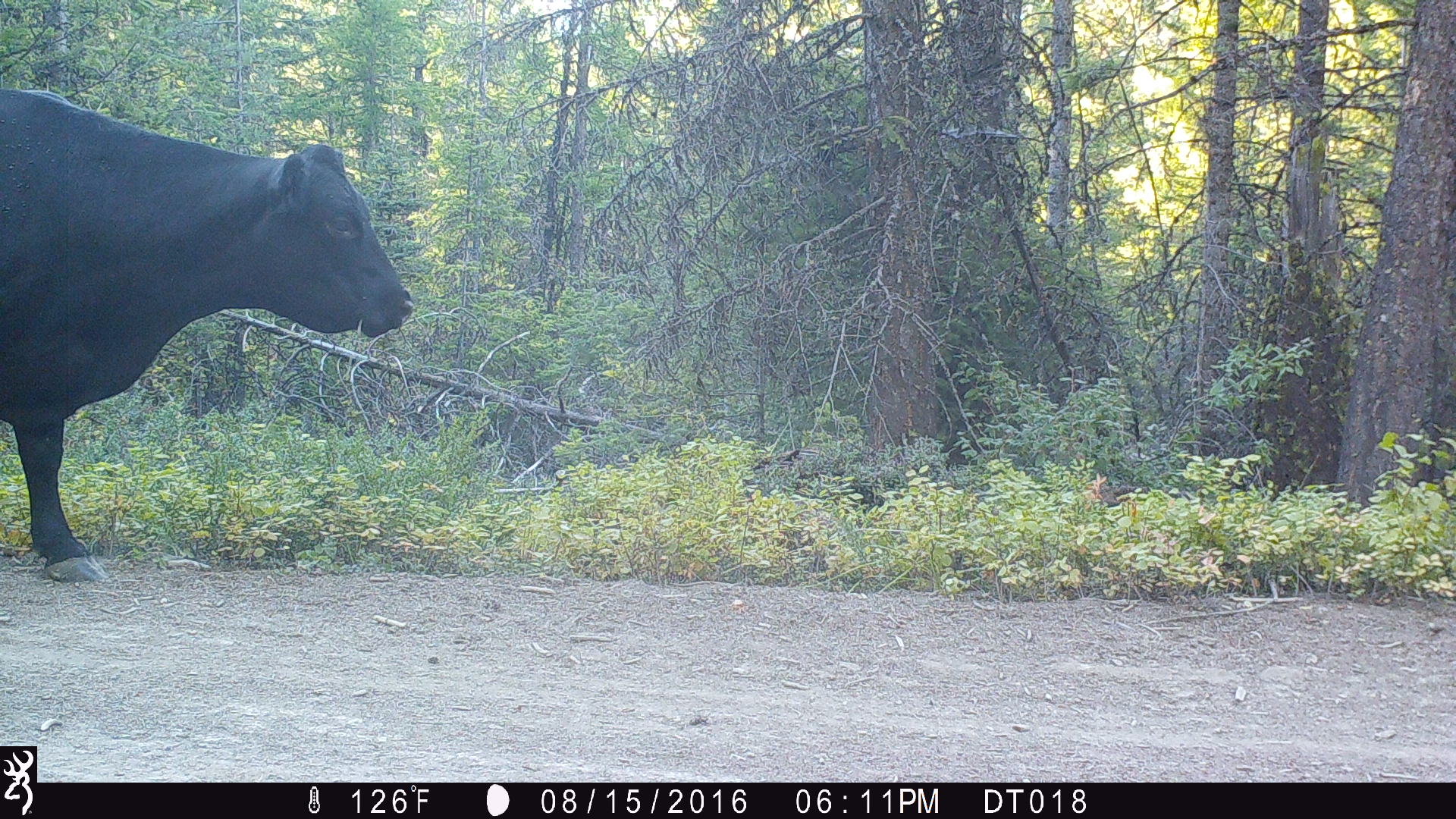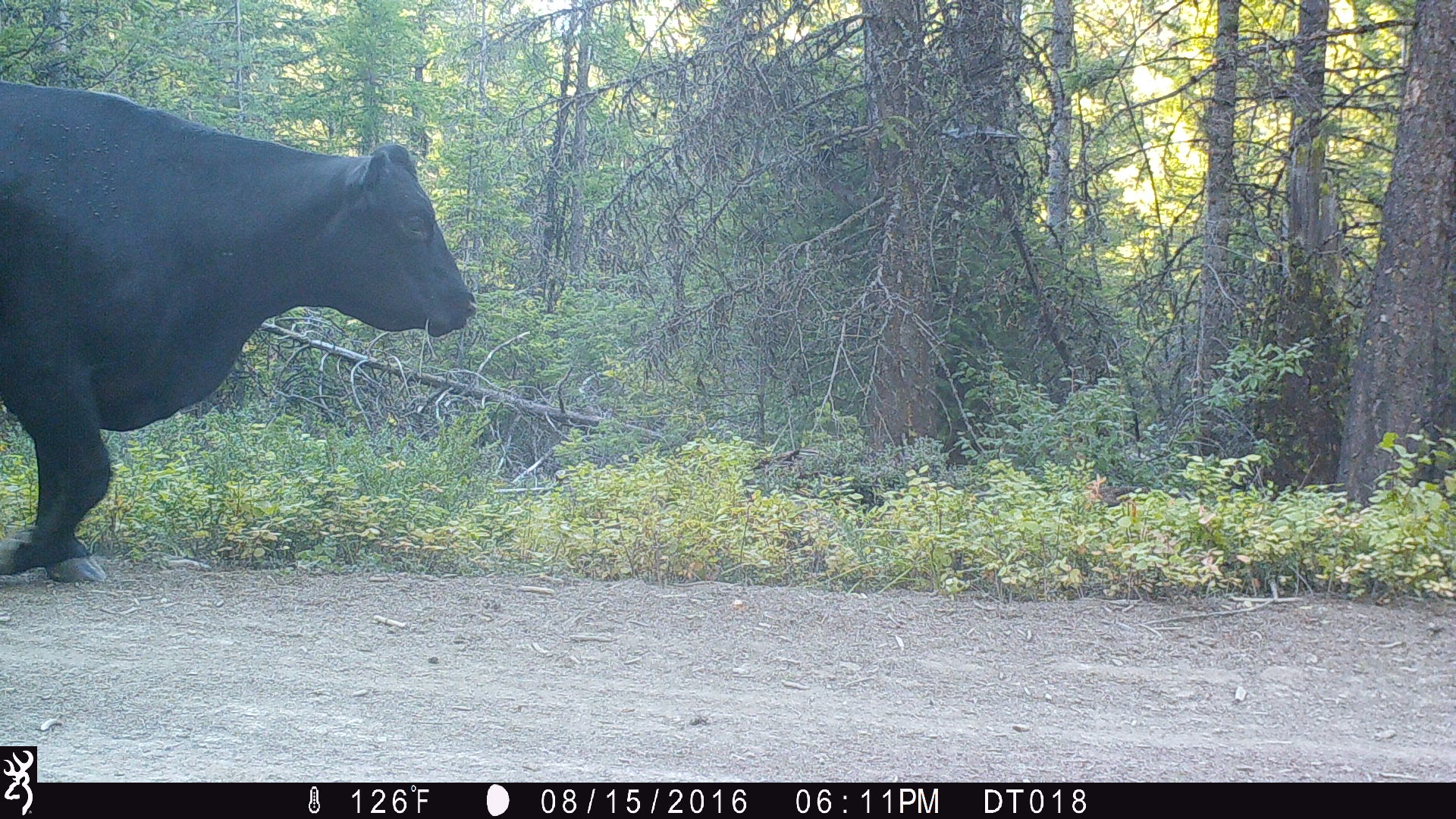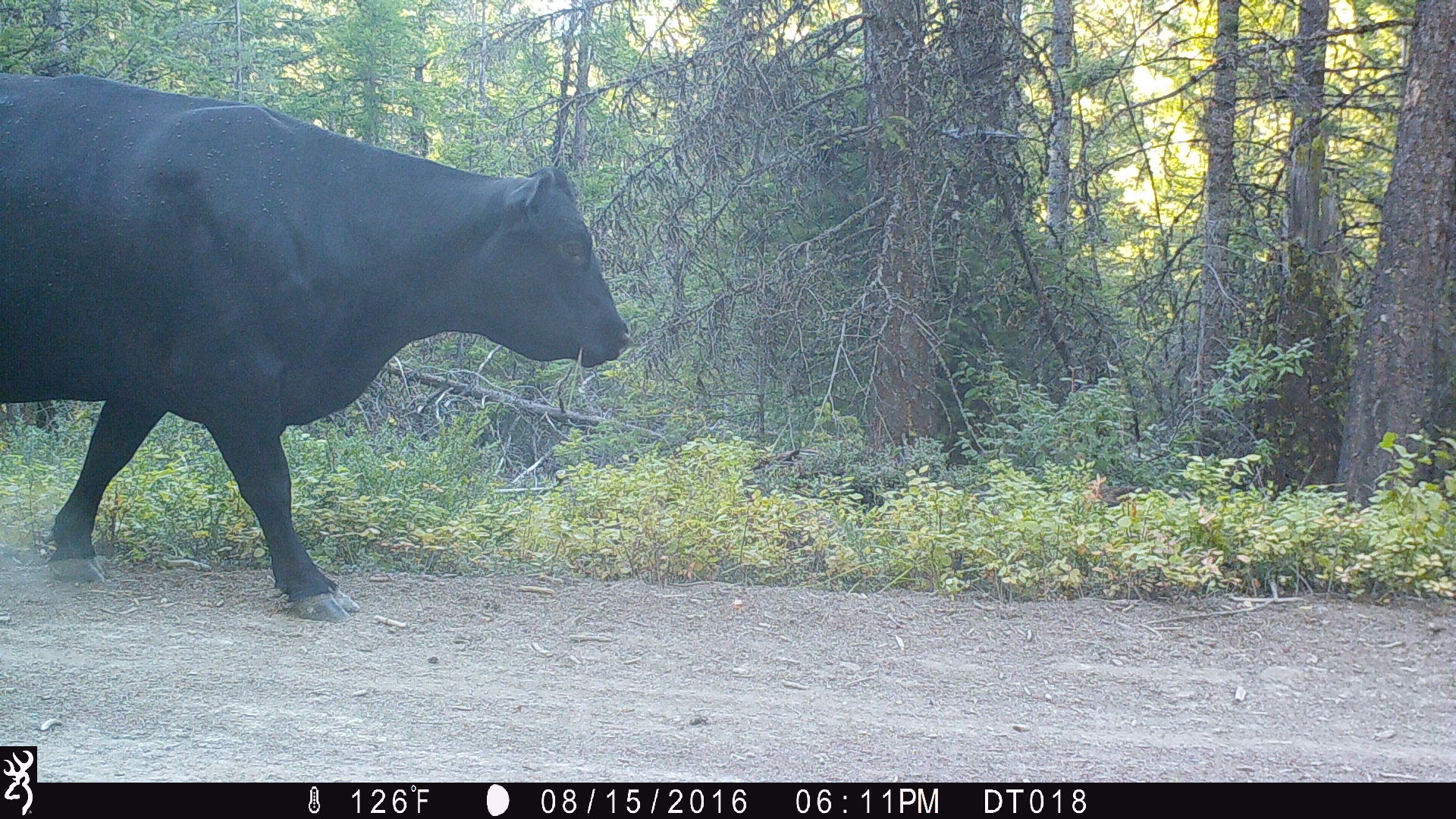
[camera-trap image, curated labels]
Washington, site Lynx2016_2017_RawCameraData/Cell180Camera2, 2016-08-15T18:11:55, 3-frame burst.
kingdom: Animalia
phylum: Chordata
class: Mammalia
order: Artiodactyla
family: Bovidae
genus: Bos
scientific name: Bos taurus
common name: domestic cattle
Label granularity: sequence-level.